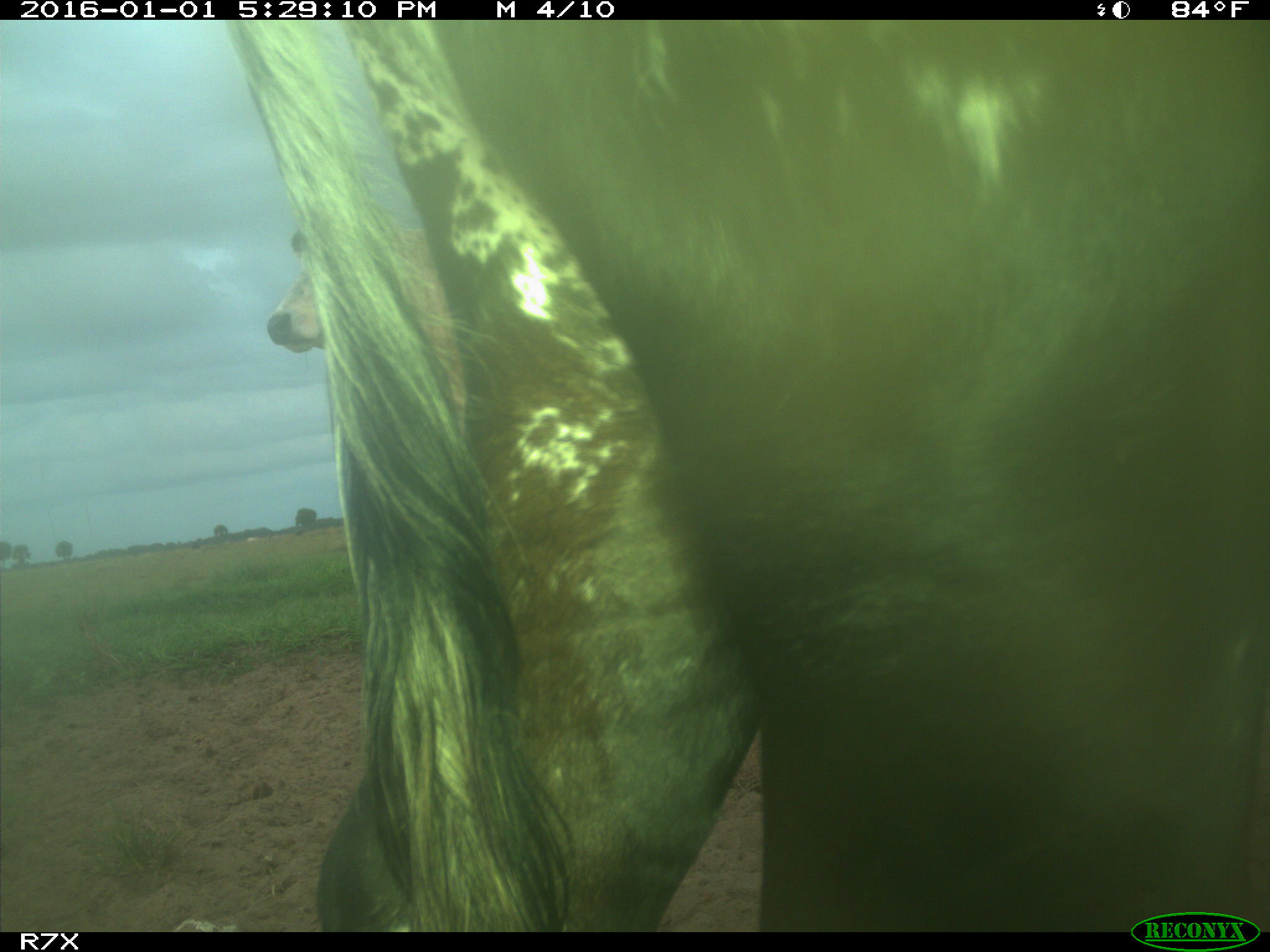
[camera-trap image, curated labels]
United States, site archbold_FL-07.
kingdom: Animalia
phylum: Chordata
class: Mammalia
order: Artiodactyla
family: Bovidae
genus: Bos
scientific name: Bos taurus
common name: domestic cow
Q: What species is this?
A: Bos taurus (domestic cow).